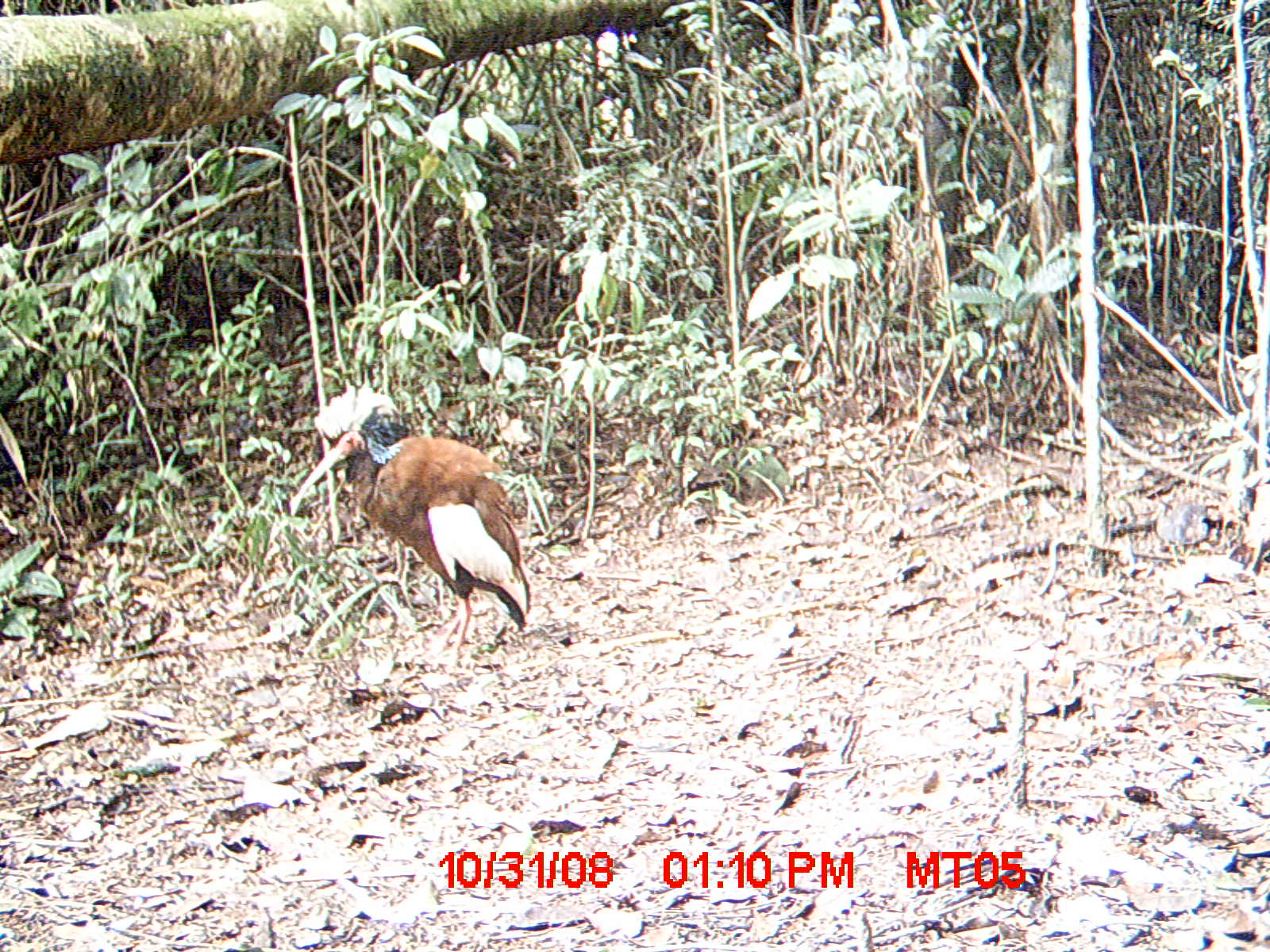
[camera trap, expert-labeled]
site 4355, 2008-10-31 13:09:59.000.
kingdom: Animalia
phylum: Chordata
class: Aves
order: Cuculiformes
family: Cuculidae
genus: Coua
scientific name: Coua serriana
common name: red-breasted coua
Coua serriana (red-breasted coua), count 2.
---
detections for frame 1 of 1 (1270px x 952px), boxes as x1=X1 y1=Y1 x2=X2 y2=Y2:
coua serriana: x1=289 y1=380 x2=531 y2=657